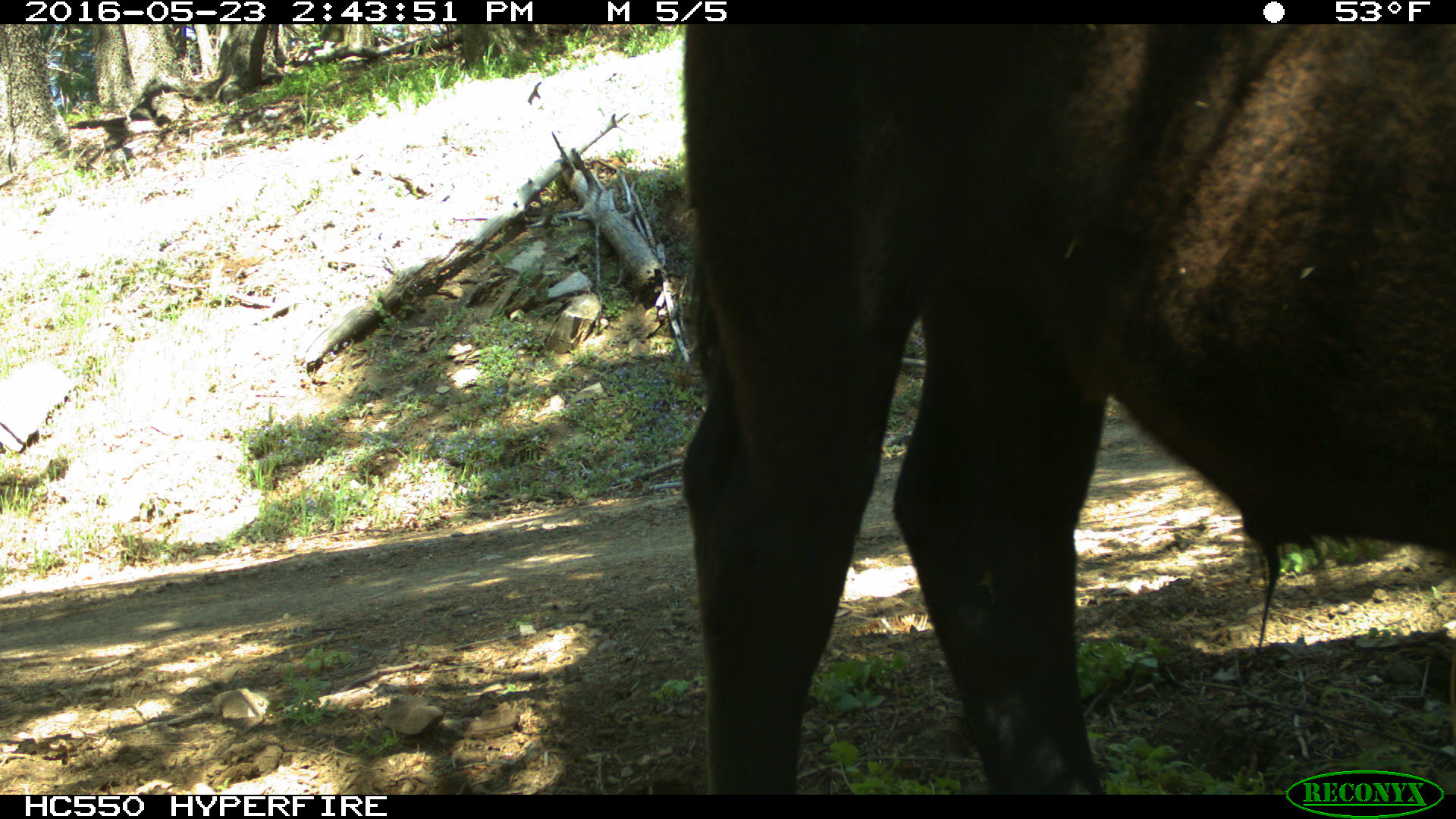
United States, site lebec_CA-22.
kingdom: Animalia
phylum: Chordata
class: Mammalia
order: Artiodactyla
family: Bovidae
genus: Bos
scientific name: Bos taurus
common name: domestic cow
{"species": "Bos taurus (domestic cow)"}